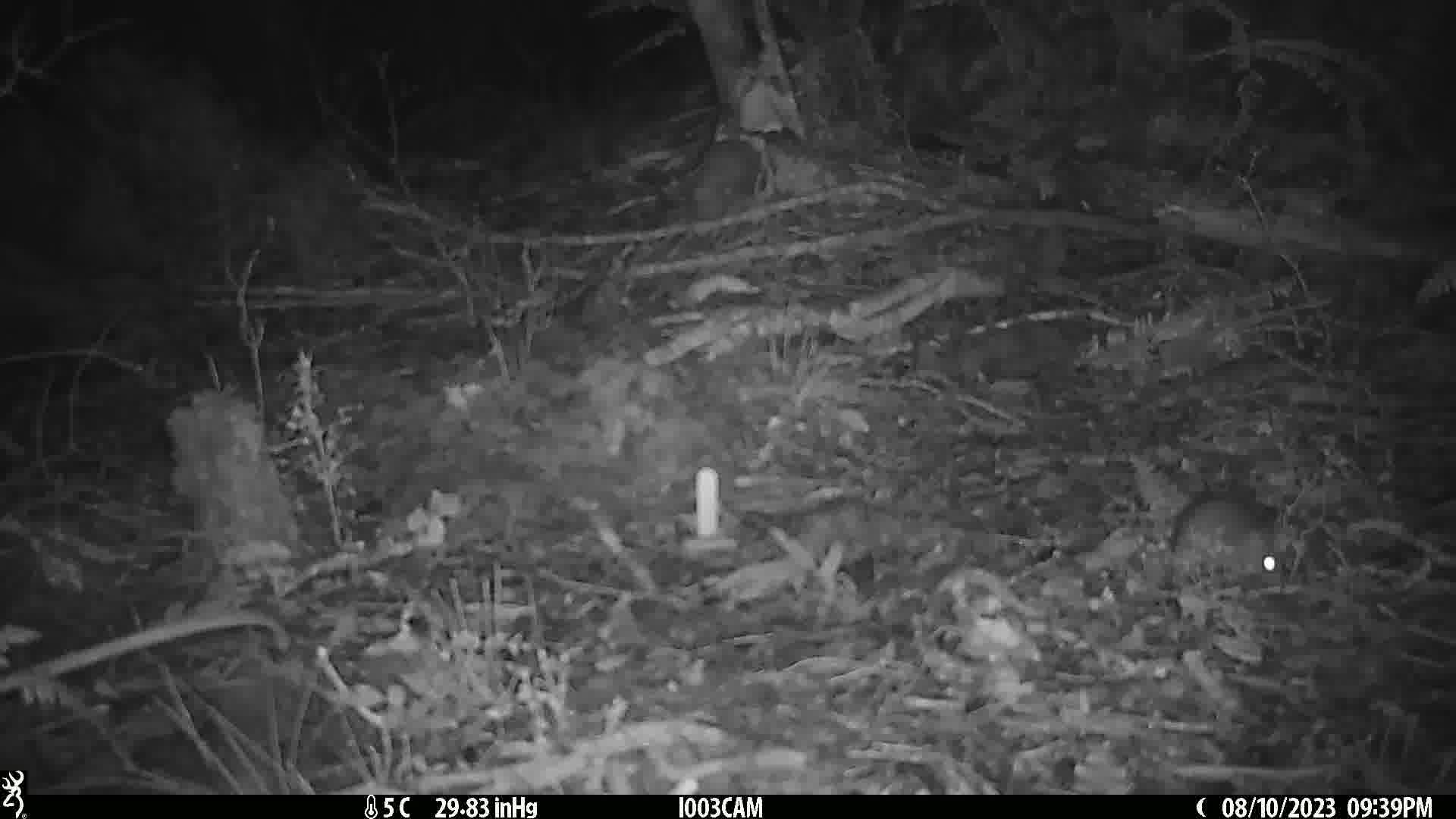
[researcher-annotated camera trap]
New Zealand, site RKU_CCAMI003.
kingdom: Animalia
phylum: Chordata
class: Mammalia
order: Rodentia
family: Muridae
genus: Rattus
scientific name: Rattus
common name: rat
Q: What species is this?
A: Rat (Rattus).